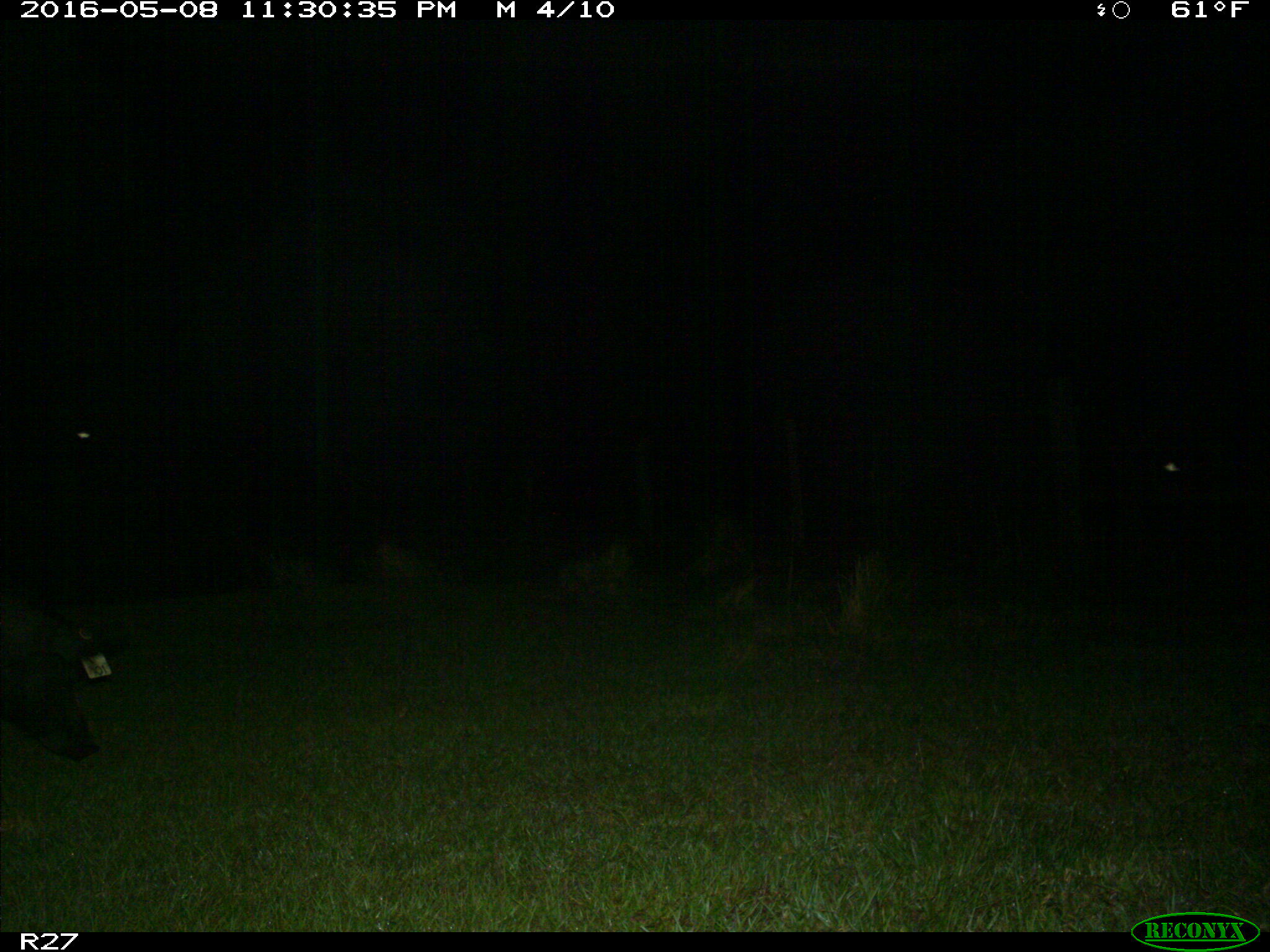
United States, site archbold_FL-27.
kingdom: Animalia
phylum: Chordata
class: Mammalia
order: Artiodactyla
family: Suidae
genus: Sus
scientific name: Sus scrofa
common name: wild boar